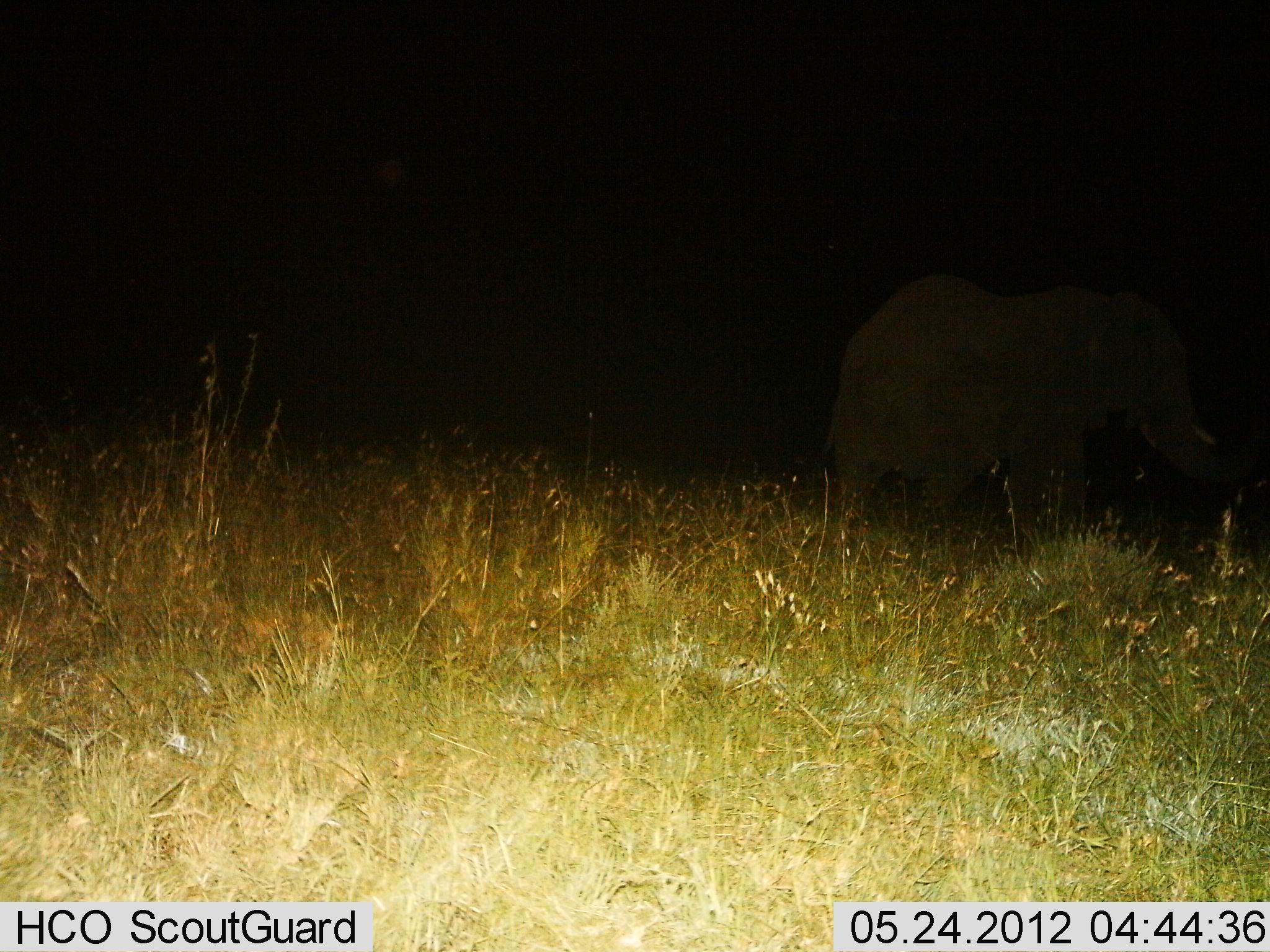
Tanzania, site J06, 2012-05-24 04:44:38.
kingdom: Animalia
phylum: Chordata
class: Mammalia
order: Proboscidea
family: Elephantidae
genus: Loxodonta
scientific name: Loxodonta africana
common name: african bush elephant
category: elephant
Elephant (african bush elephant) (Loxodonta africana), count 1. Behavior (volunteer vote fractions): standing 50%, resting 0%, moving 50%, interacting 0%. Young present (vote fraction): 0%. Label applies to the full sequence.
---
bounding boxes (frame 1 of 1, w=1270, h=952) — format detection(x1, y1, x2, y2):
animal: detection(824, 267, 1267, 555)